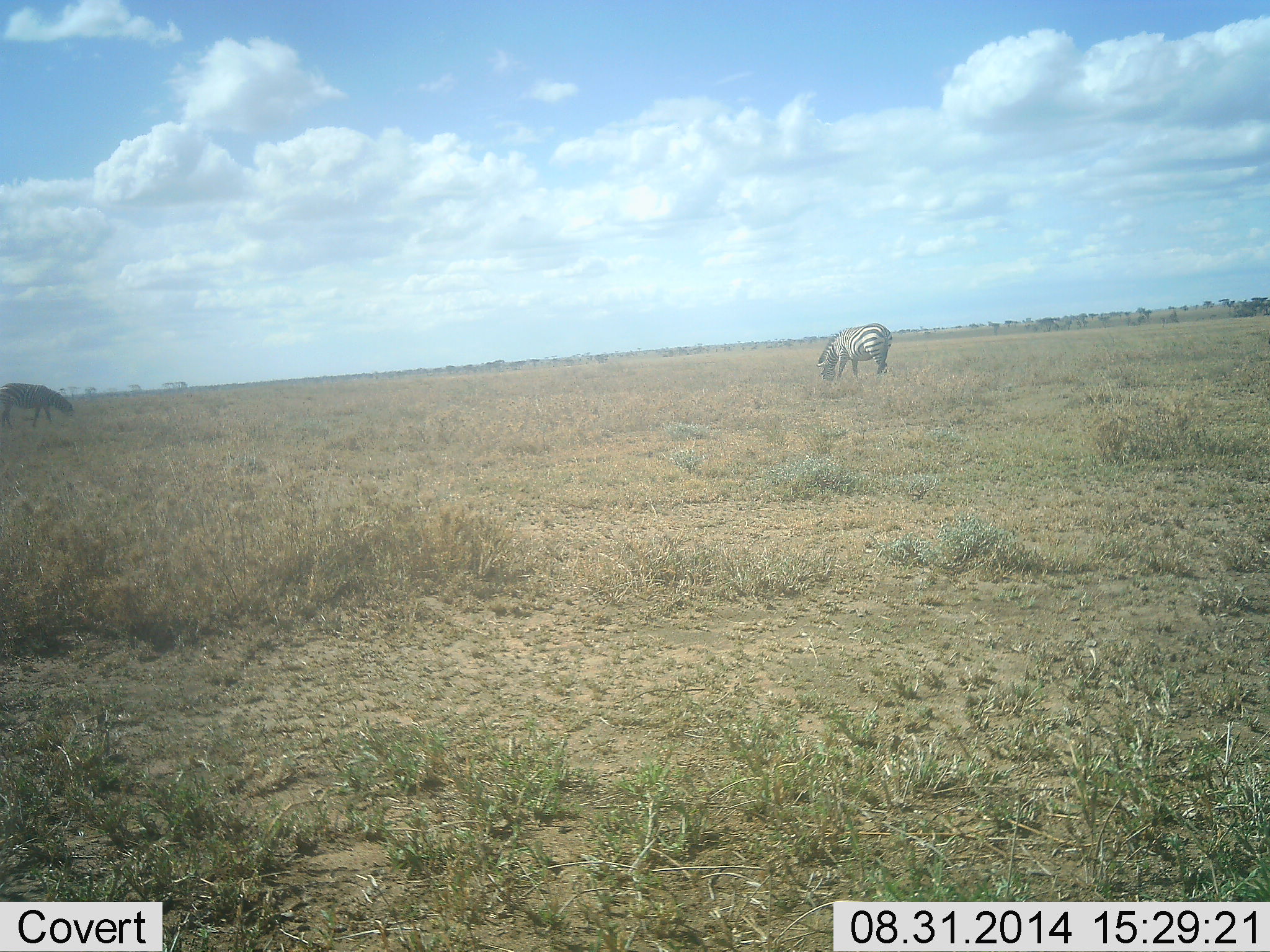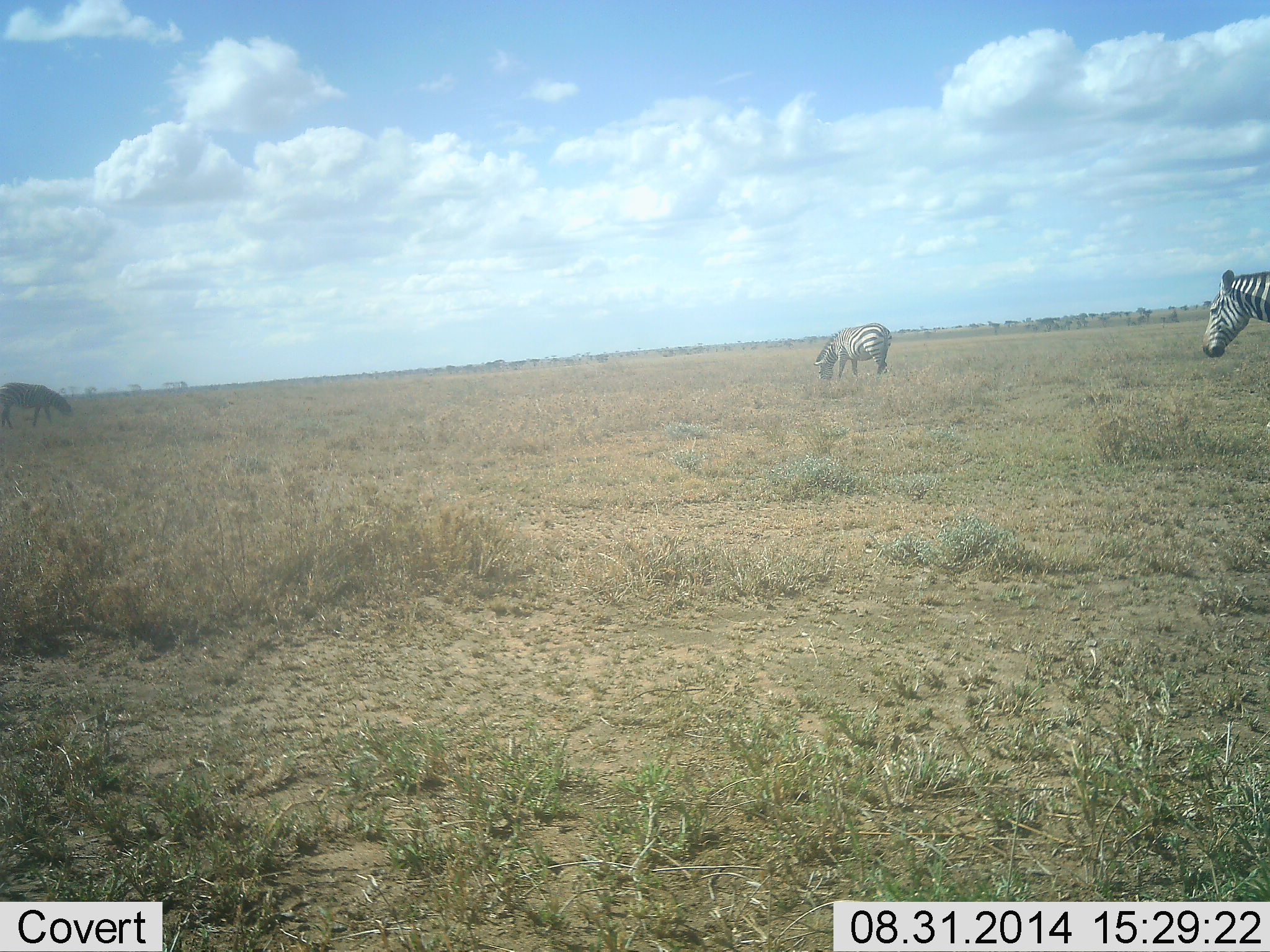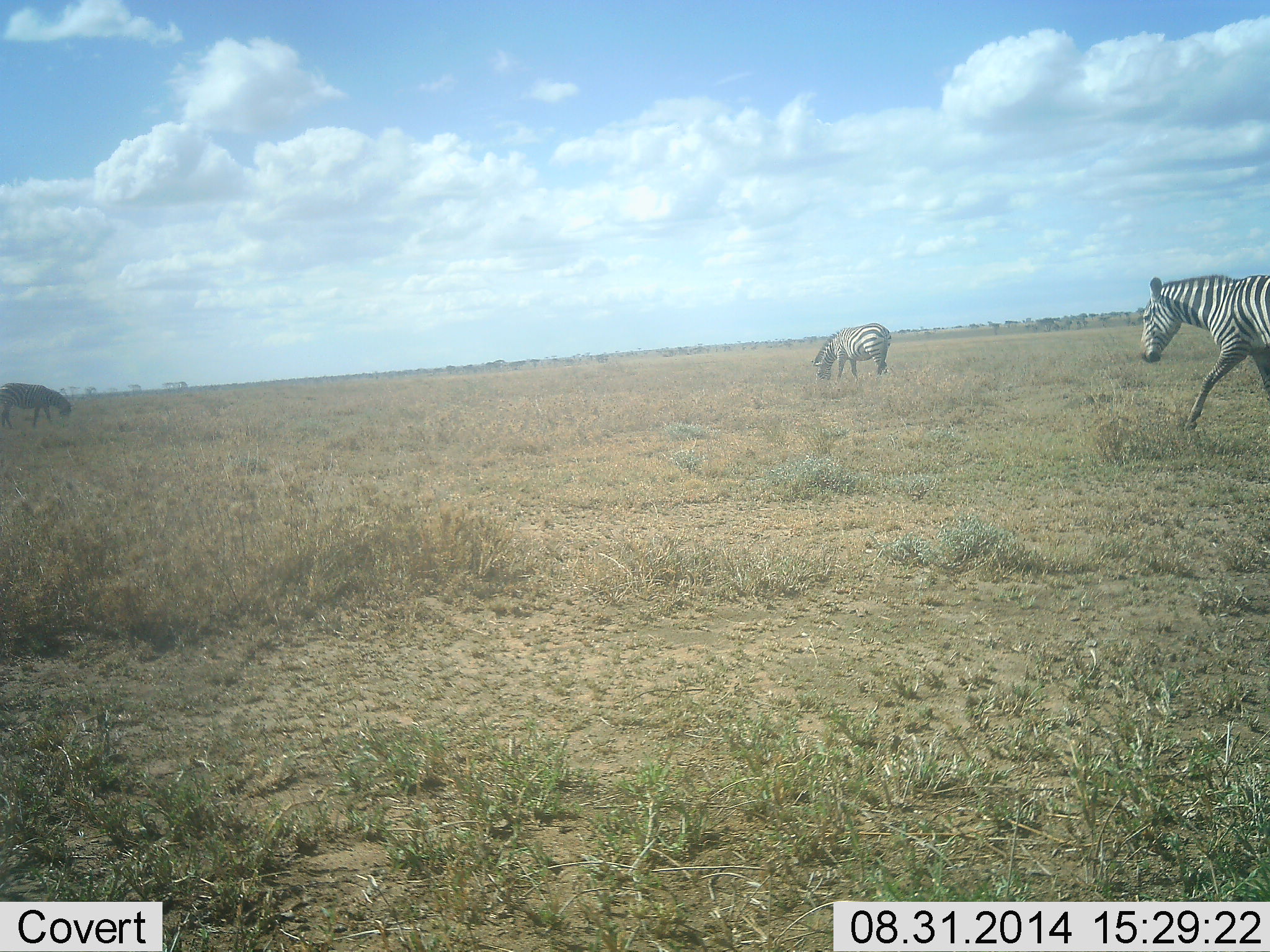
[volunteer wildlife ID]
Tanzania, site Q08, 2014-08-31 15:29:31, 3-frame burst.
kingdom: Animalia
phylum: Chordata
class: Mammalia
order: Perissodactyla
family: Equidae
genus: Equus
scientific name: Equus quagga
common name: plains zebra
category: zebra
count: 2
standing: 30%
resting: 0%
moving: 70%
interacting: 0%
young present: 0%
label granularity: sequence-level